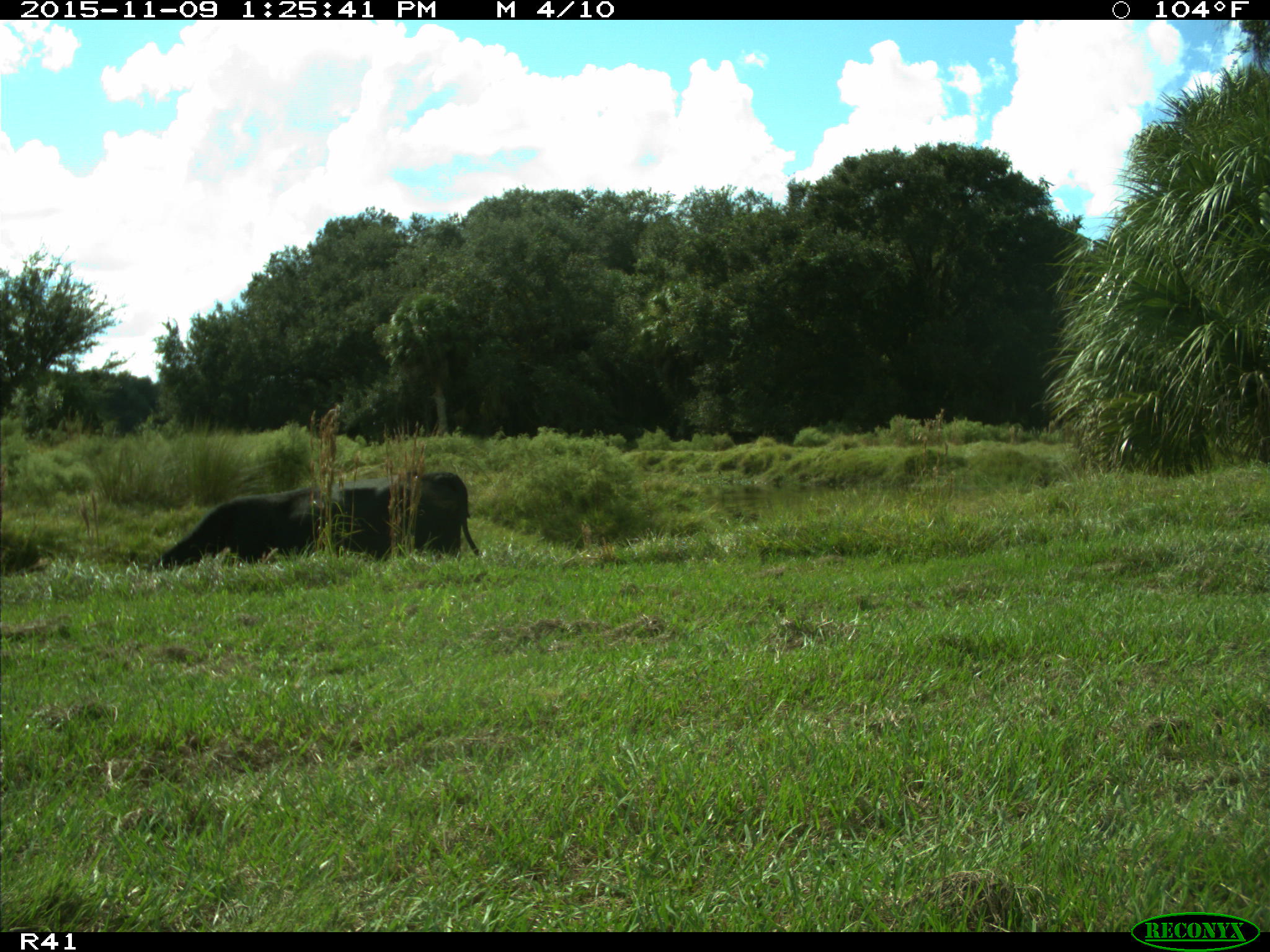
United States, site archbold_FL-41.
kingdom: Animalia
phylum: Chordata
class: Mammalia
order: Artiodactyla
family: Bovidae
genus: Bos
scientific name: Bos taurus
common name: domestic cow